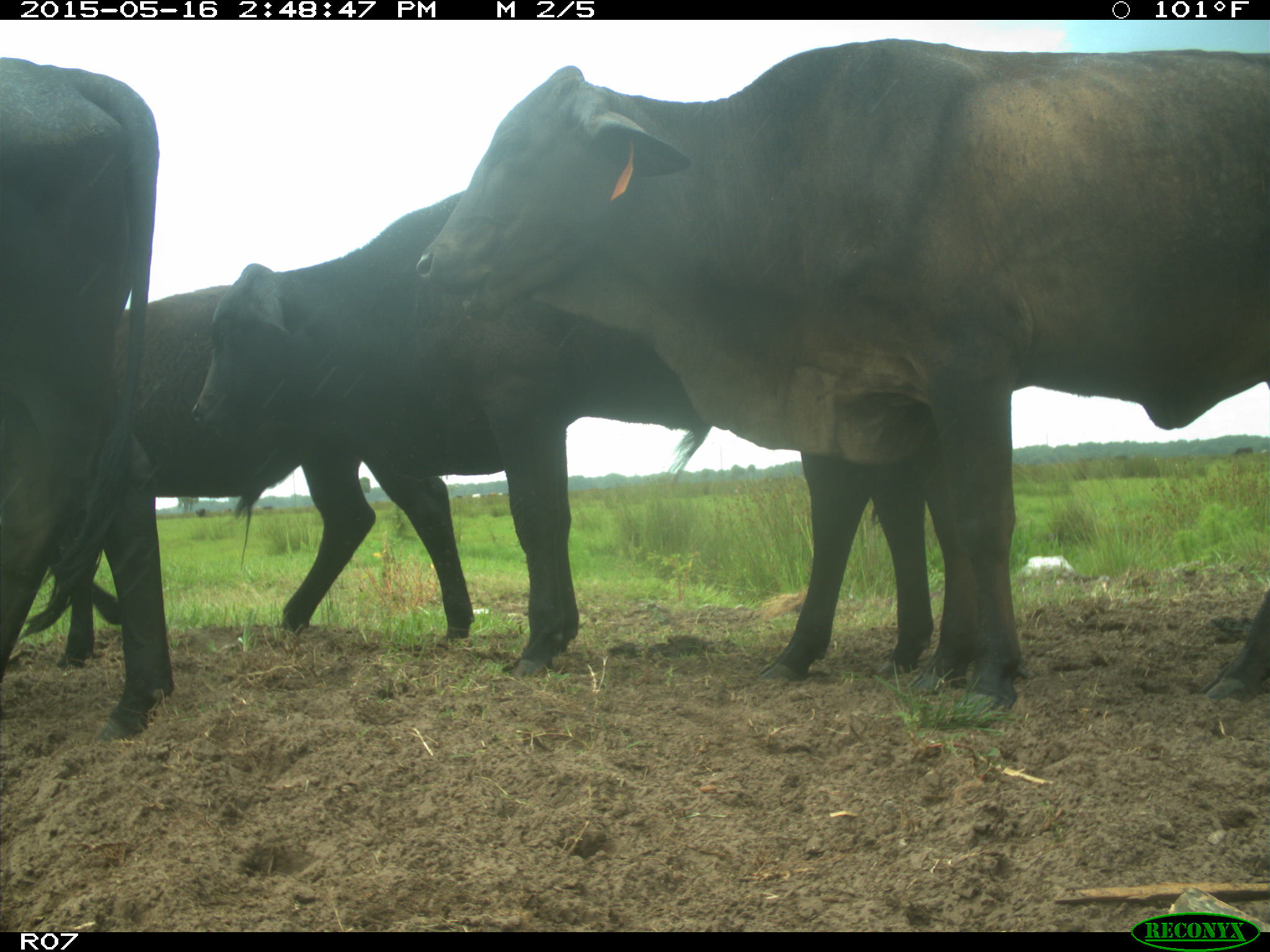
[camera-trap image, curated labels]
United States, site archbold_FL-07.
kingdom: Animalia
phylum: Chordata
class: Mammalia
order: Artiodactyla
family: Bovidae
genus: Bos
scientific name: Bos taurus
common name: domestic cow